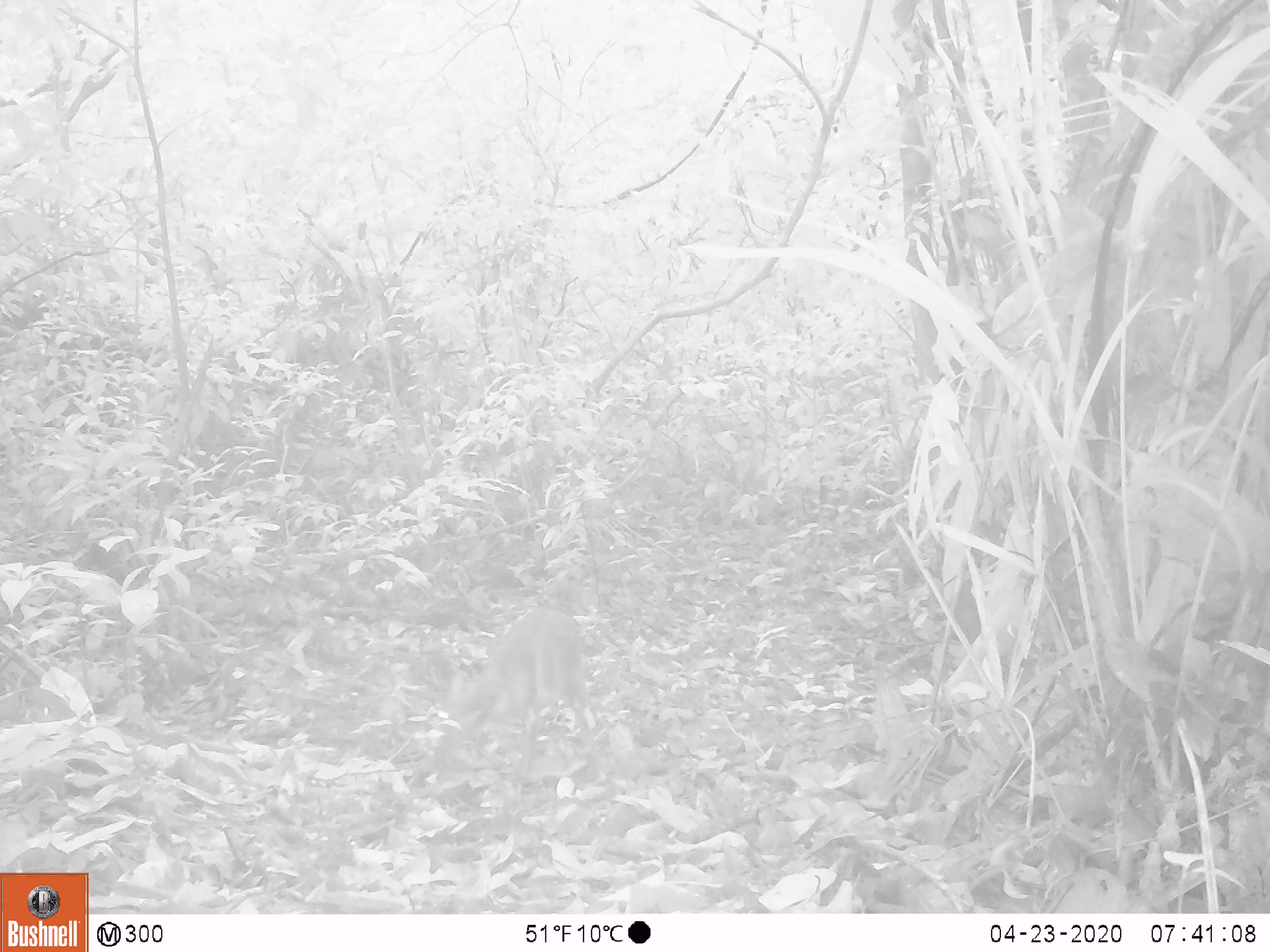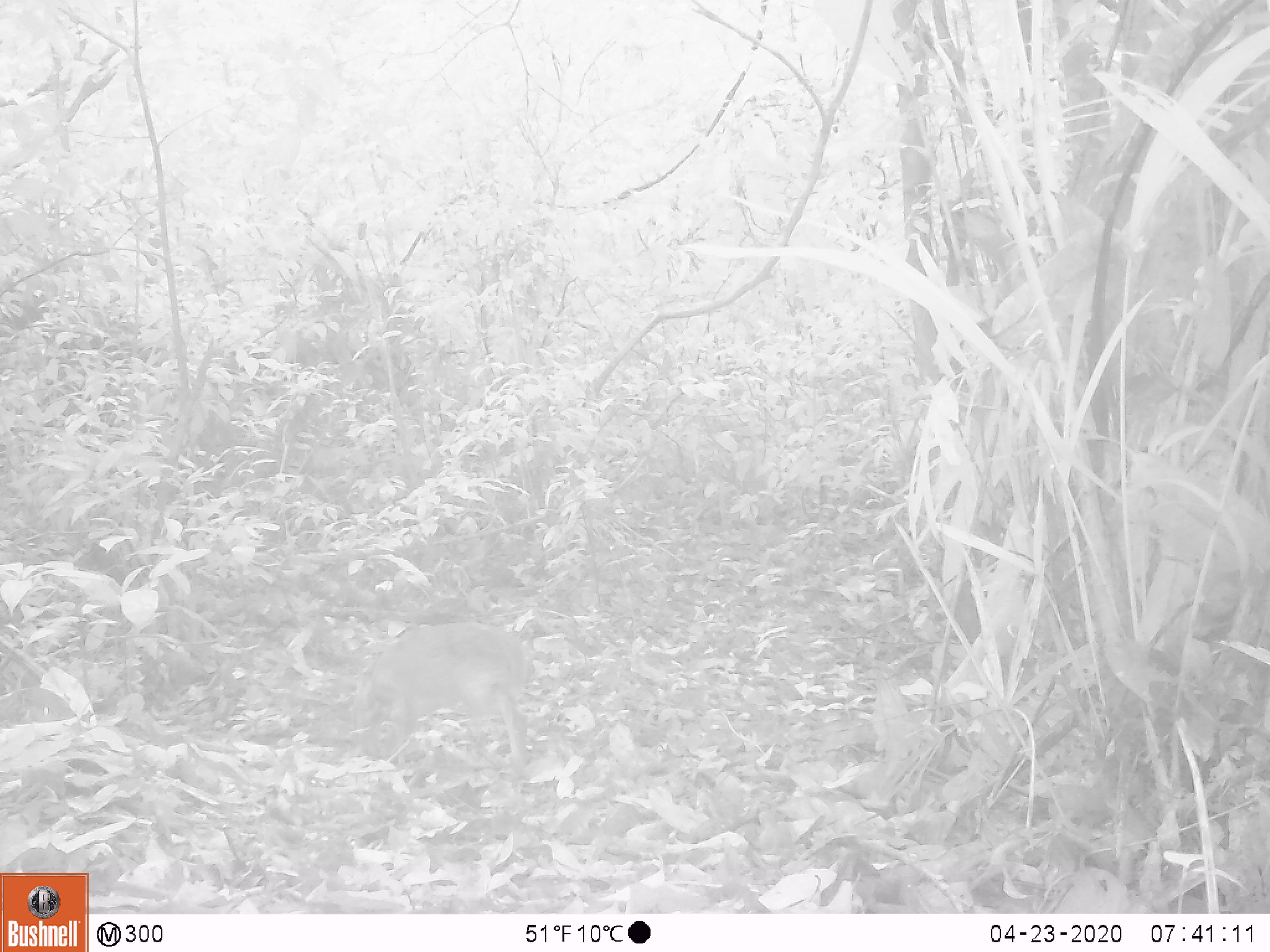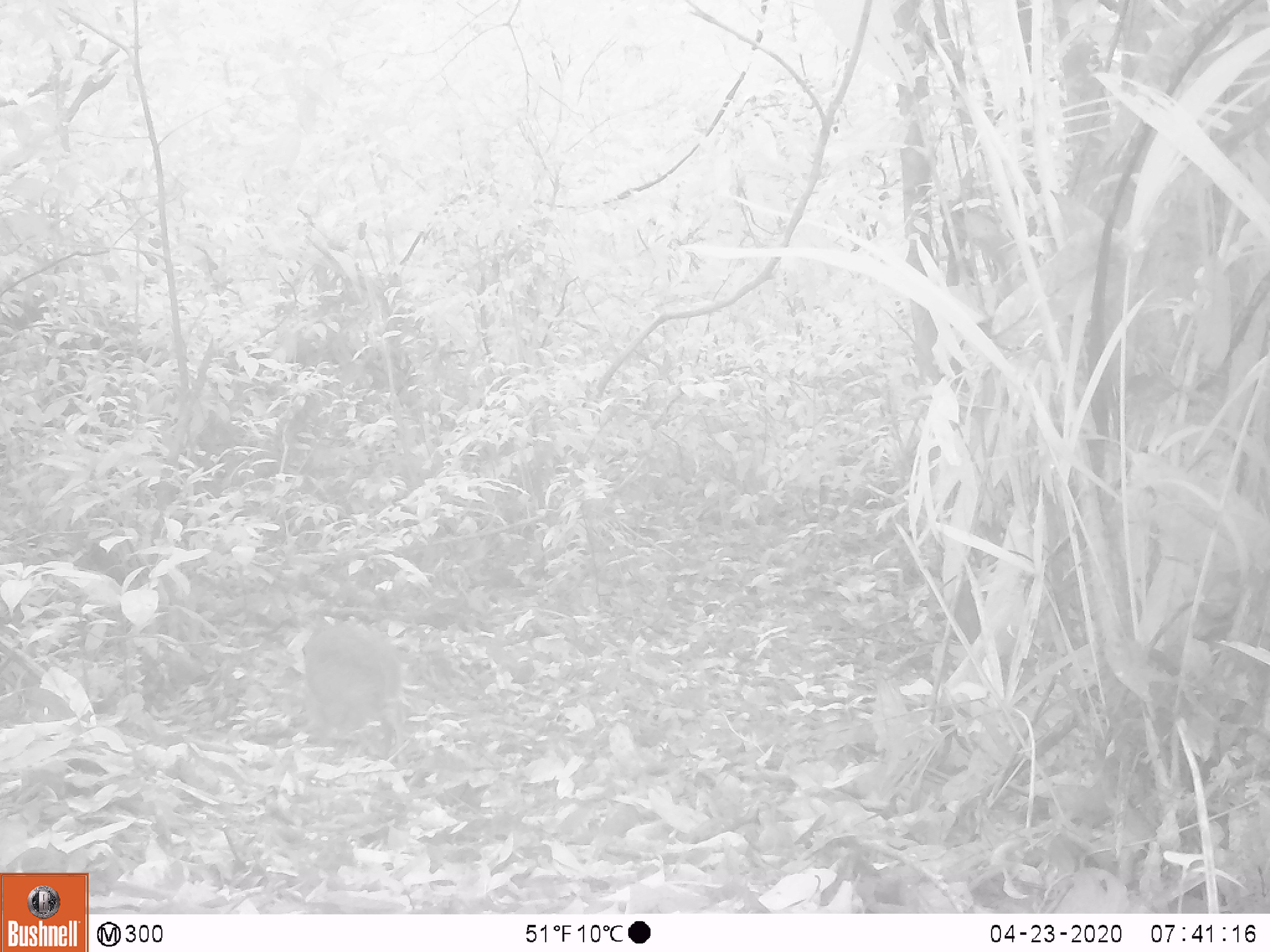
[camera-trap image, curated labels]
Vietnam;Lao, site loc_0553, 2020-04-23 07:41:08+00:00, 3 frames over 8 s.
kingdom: Animalia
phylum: Chordata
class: Mammalia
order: Artiodactyla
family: Tragulidae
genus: Moschiola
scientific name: Moschiola meminna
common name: chevrotain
Chevrotain (Moschiola meminna). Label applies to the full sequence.